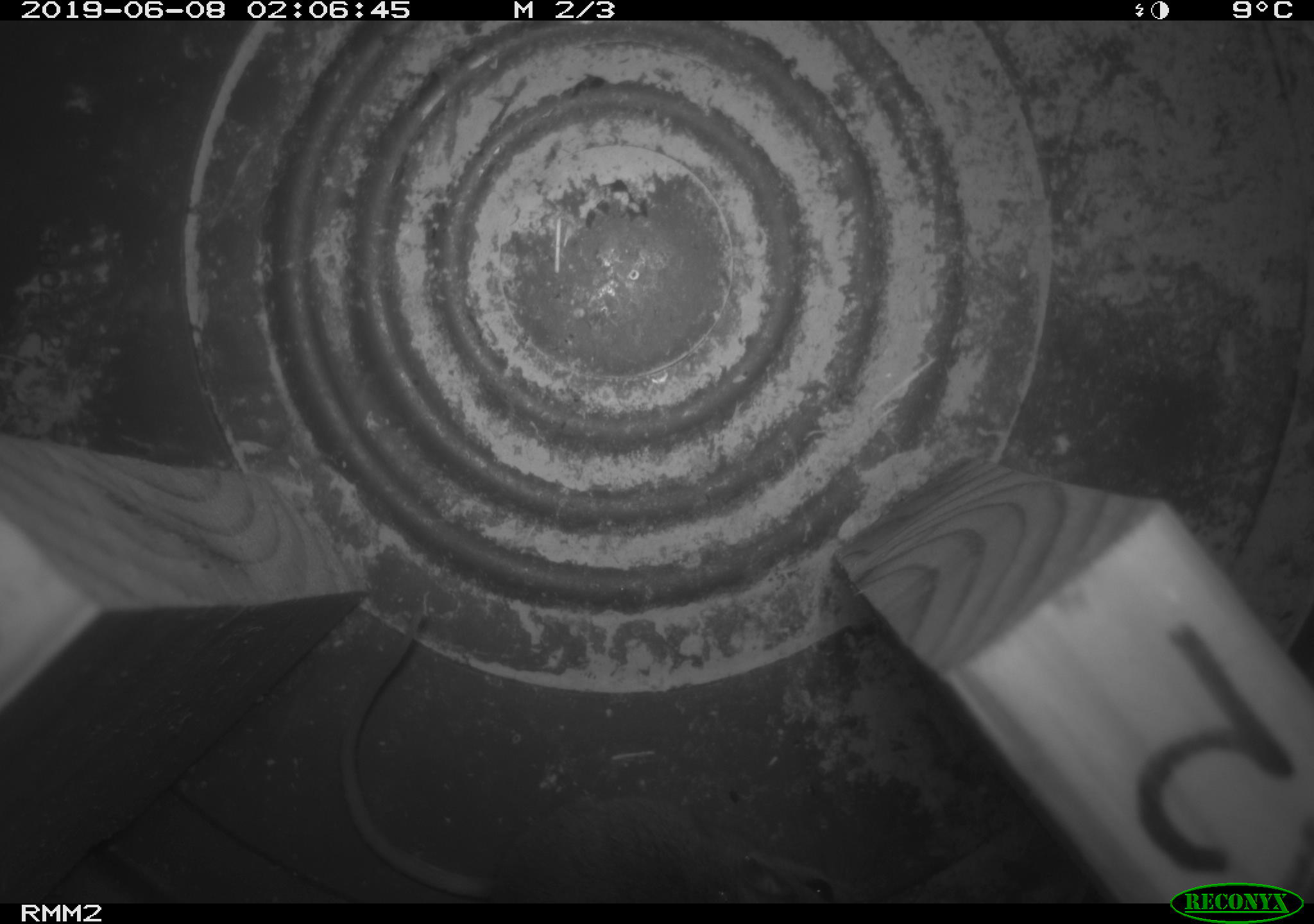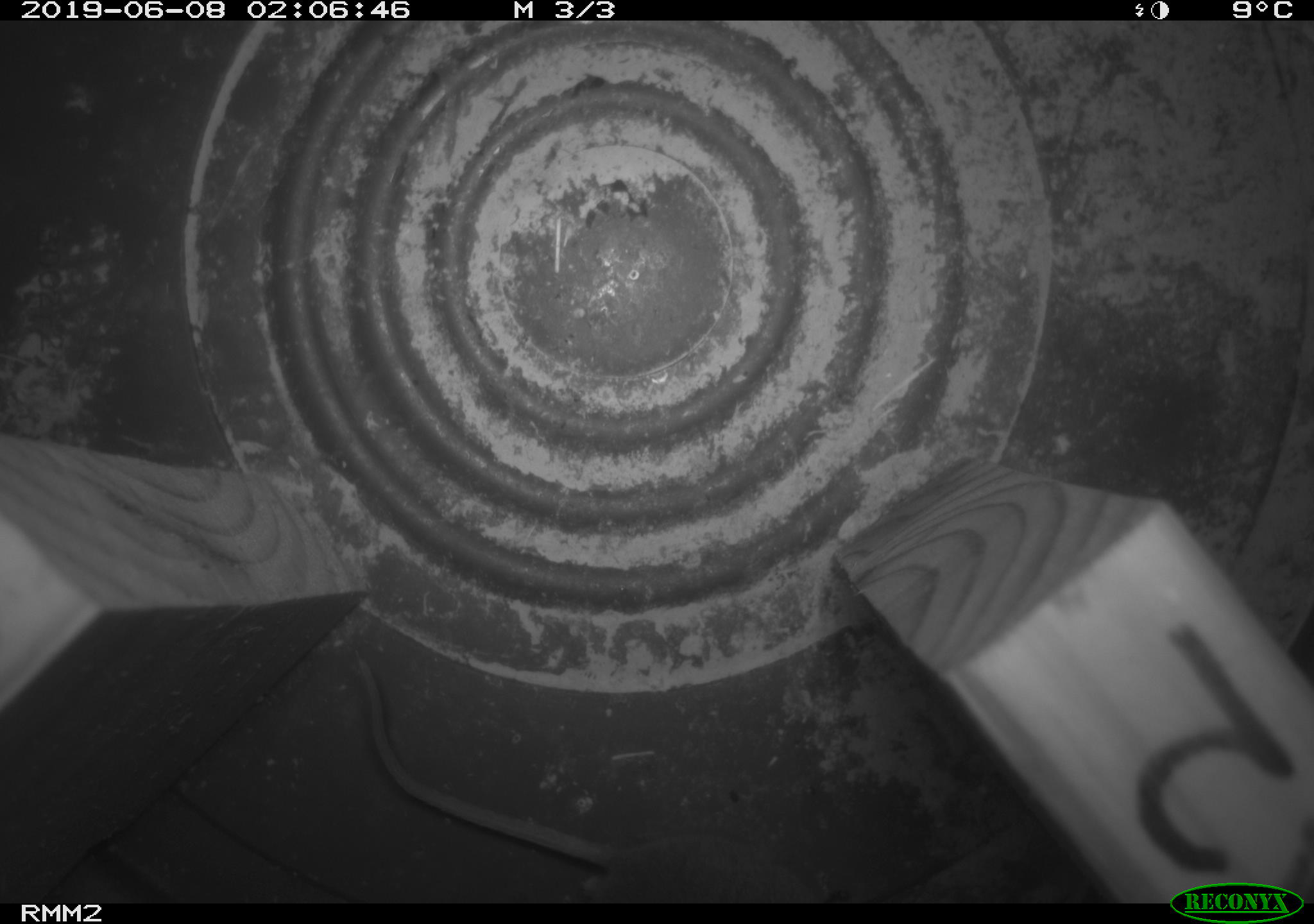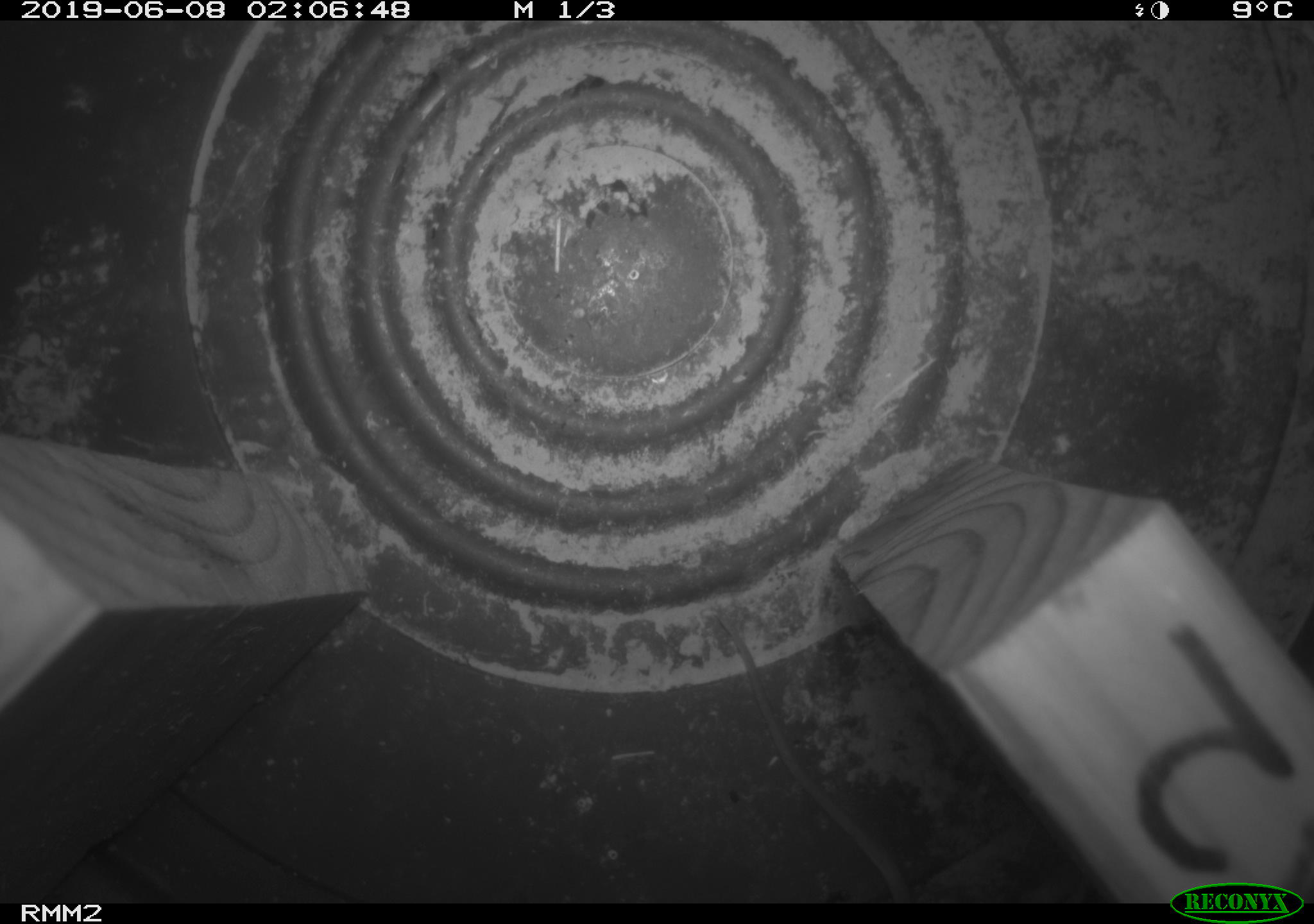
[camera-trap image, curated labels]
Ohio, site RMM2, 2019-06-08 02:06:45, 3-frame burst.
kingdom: Animalia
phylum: Chordata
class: Mammalia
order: Rodentia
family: Cricetidae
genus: Peromyscus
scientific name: Peromyscus leucopus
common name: white-footed mouse